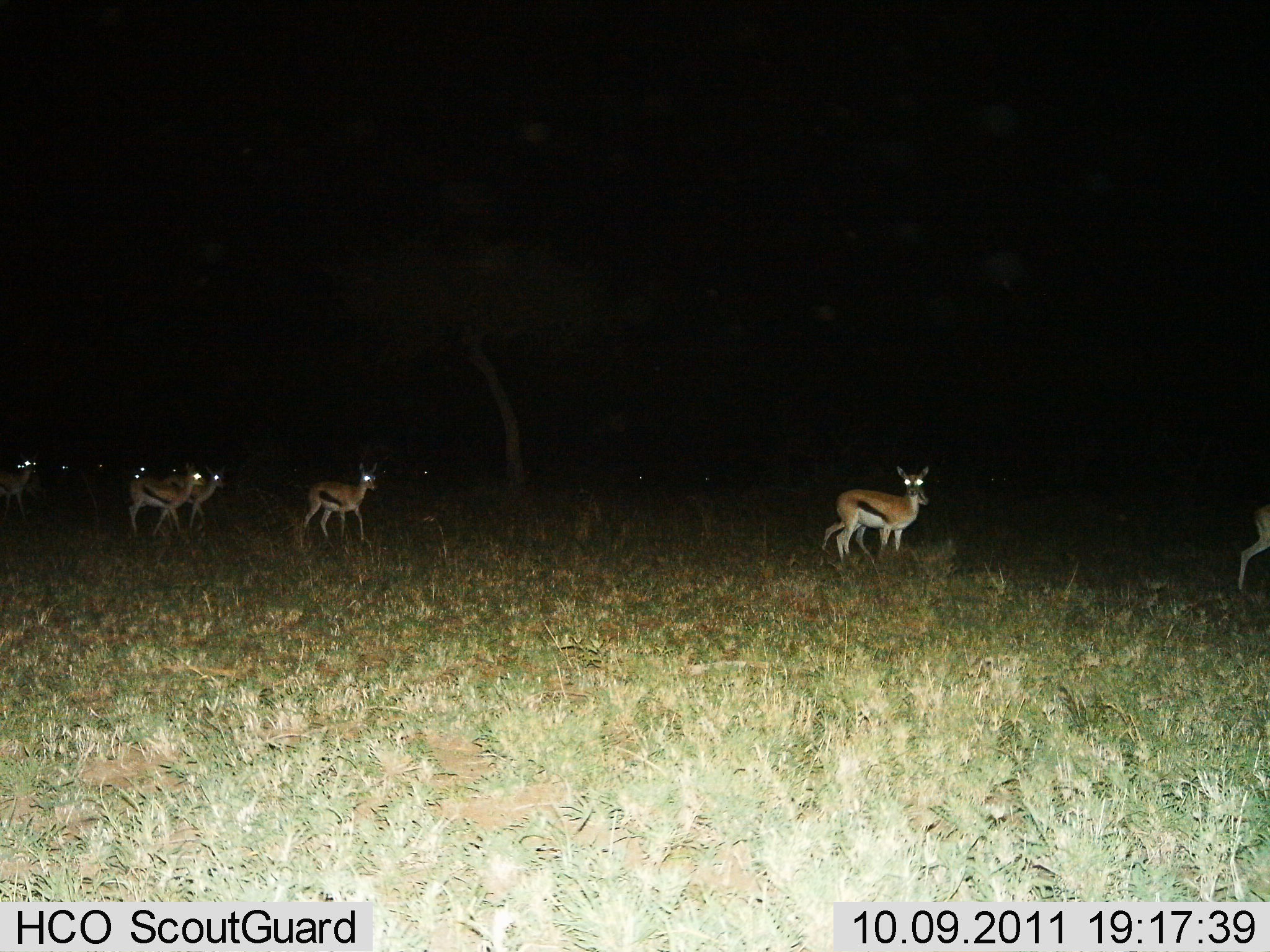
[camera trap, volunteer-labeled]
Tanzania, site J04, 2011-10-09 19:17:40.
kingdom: Animalia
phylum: Chordata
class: Mammalia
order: Artiodactyla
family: Bovidae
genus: Eudorcas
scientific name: Eudorcas thomsonii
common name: thomson's gazelle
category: gazellethomsons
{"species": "gazellethomsons (thomson's gazelle) (Eudorcas thomsonii)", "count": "7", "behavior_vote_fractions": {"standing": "23%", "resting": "0%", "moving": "77%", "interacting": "0%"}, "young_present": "15%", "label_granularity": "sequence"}